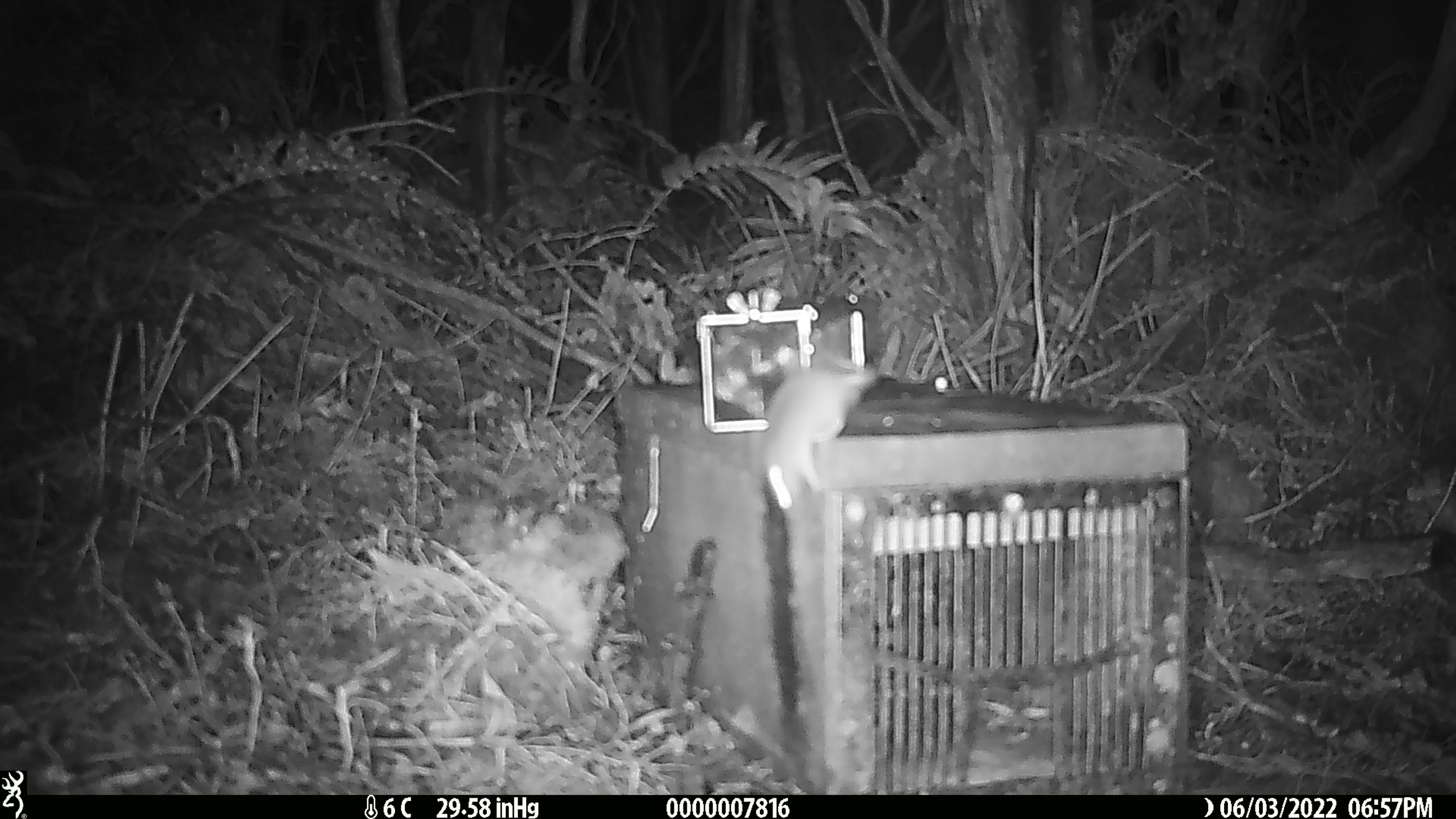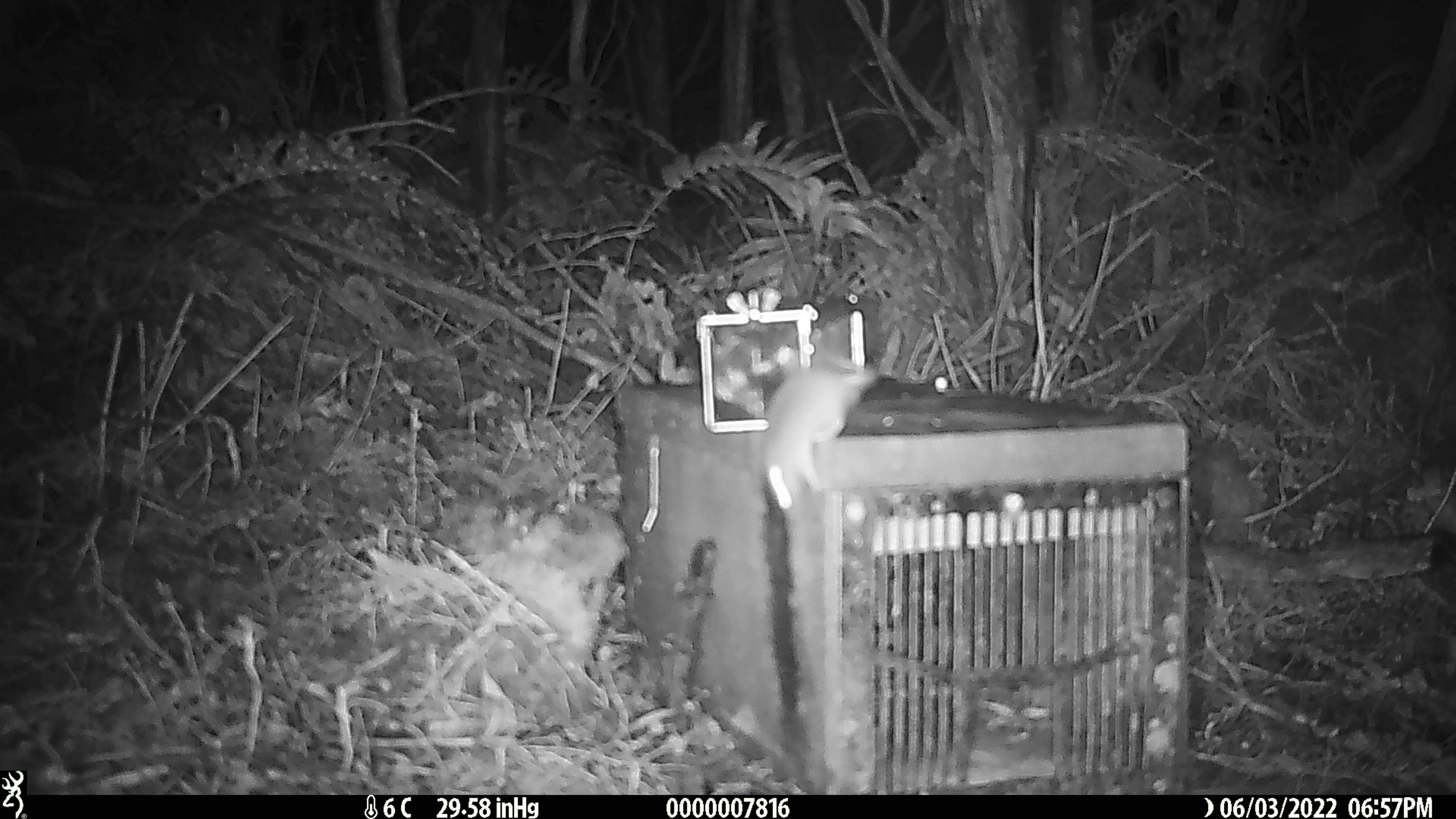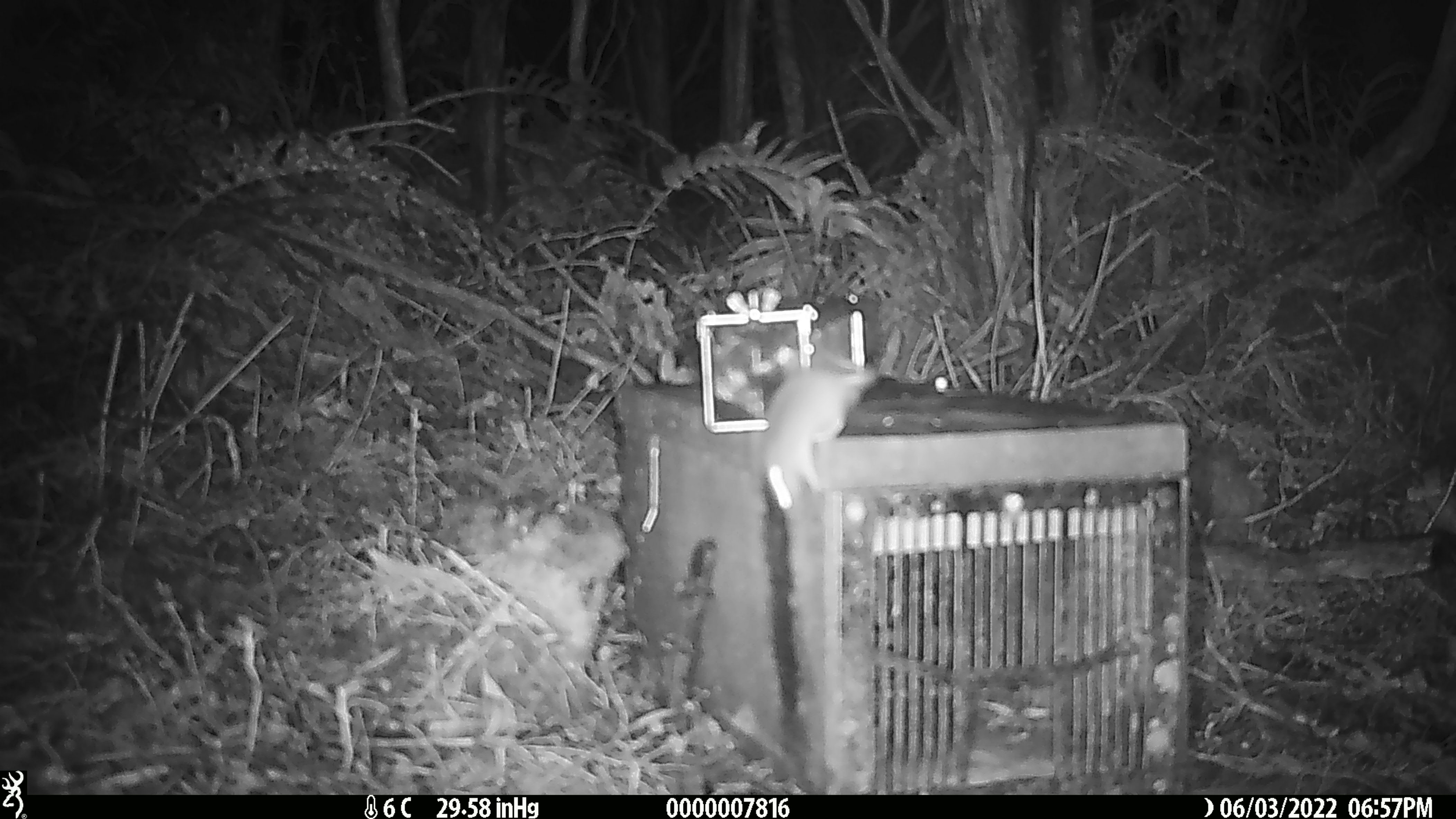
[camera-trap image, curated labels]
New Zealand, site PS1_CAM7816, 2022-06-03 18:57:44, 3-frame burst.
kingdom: Animalia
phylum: Chordata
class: Mammalia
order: Rodentia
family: Muridae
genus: Mus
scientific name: Mus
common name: mouse